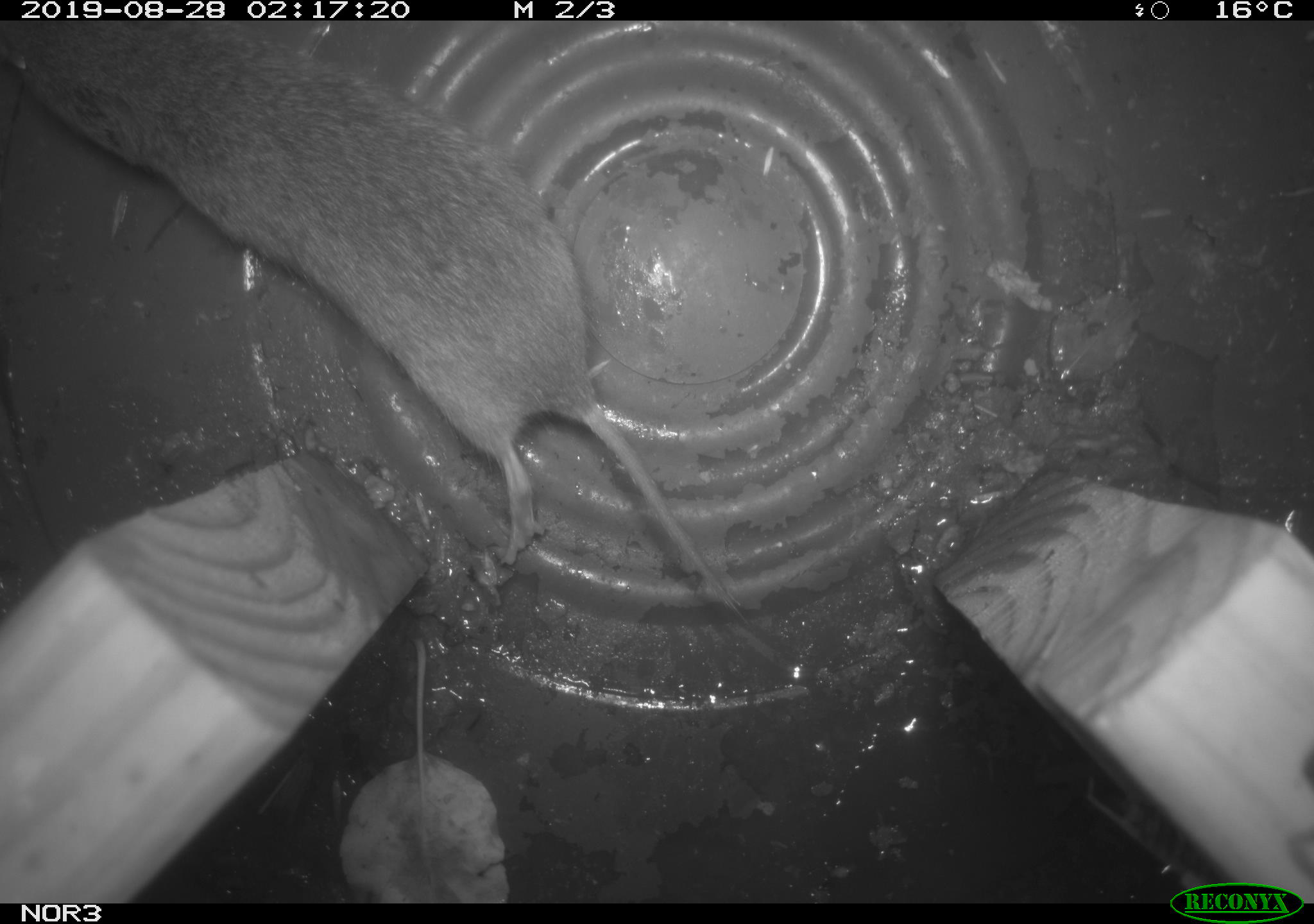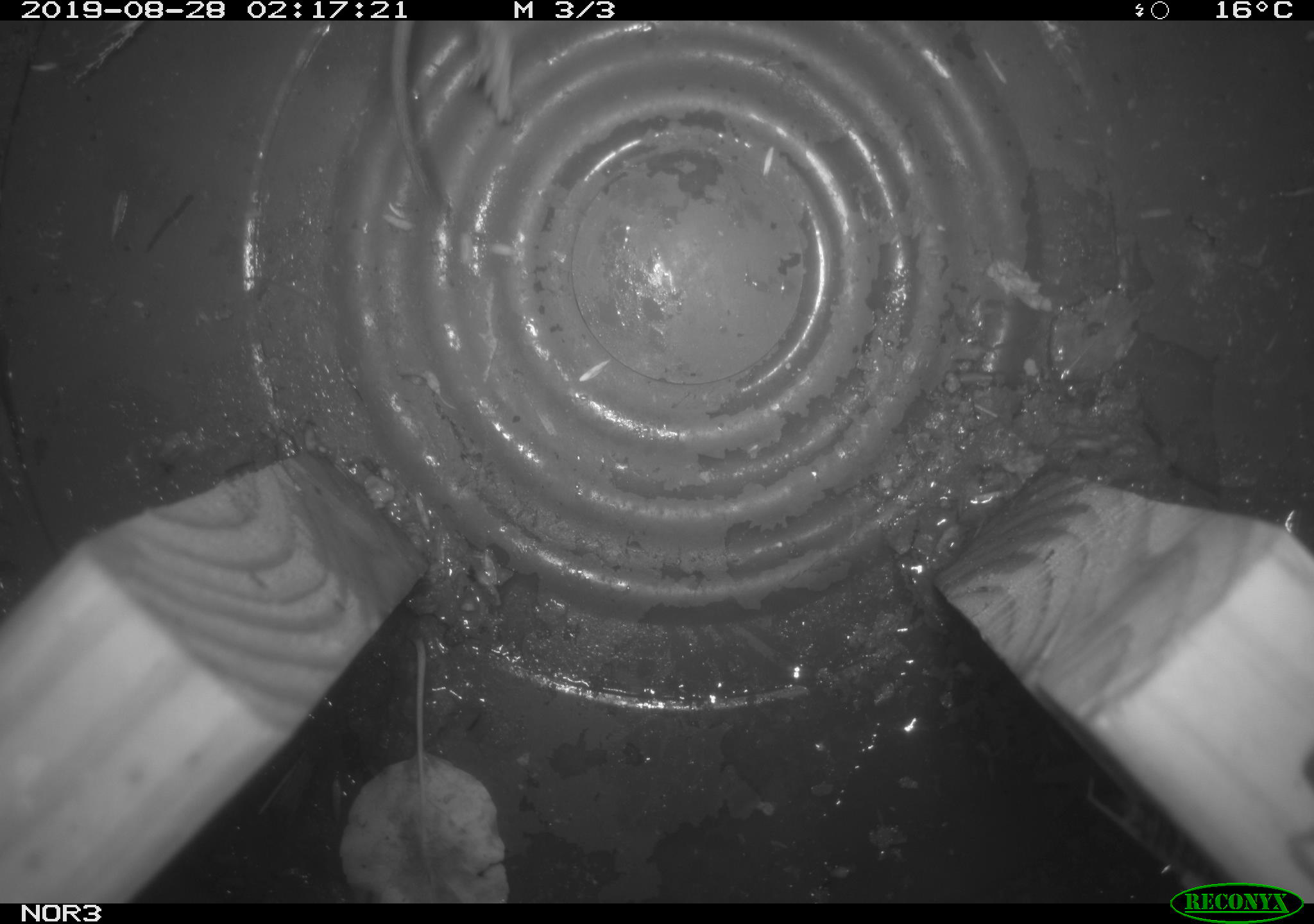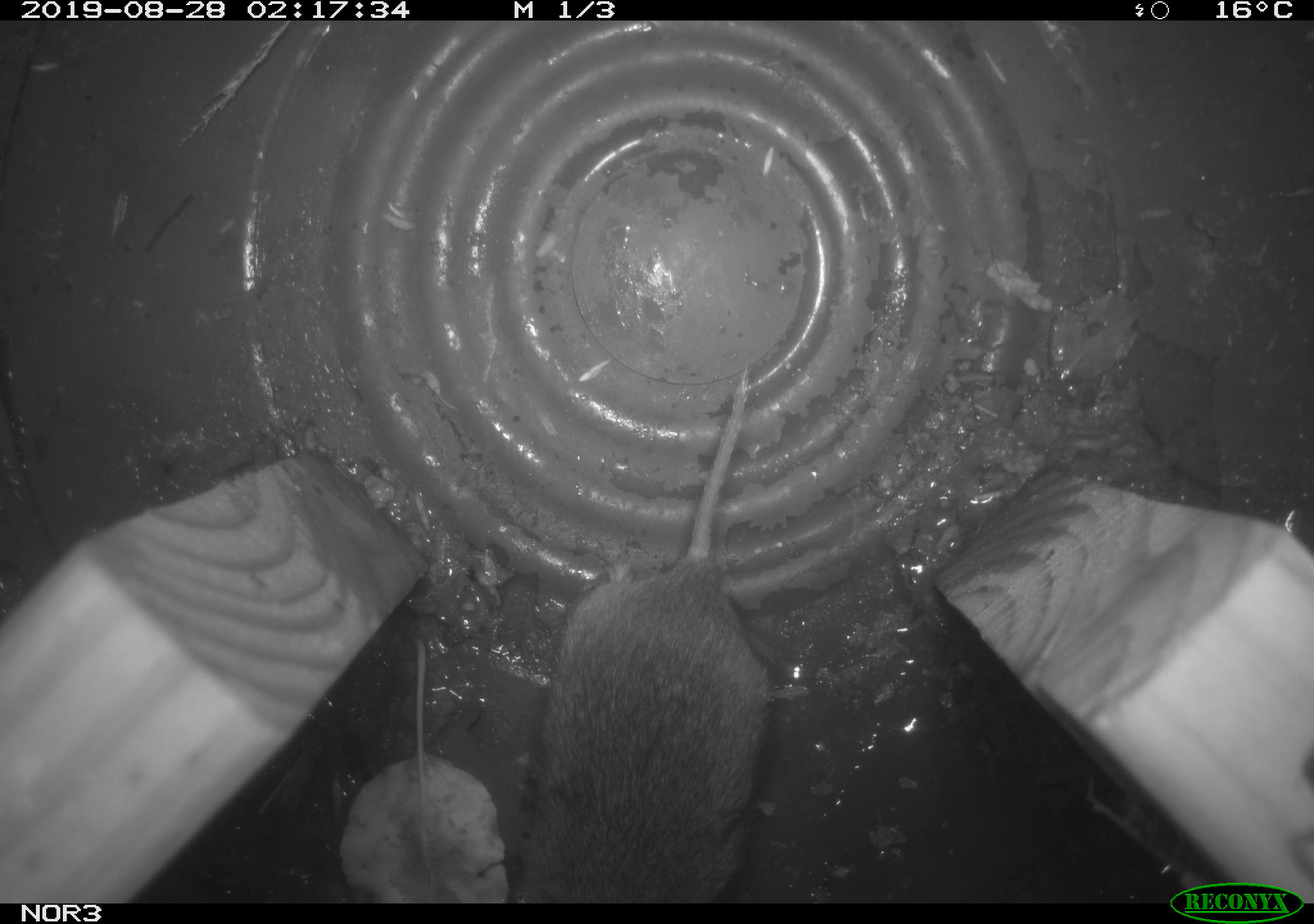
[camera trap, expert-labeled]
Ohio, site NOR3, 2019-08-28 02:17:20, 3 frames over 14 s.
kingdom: Animalia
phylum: Chordata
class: Mammalia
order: Rodentia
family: Cricetidae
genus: Microtus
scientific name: Microtus pennsylvanicus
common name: meadow vole